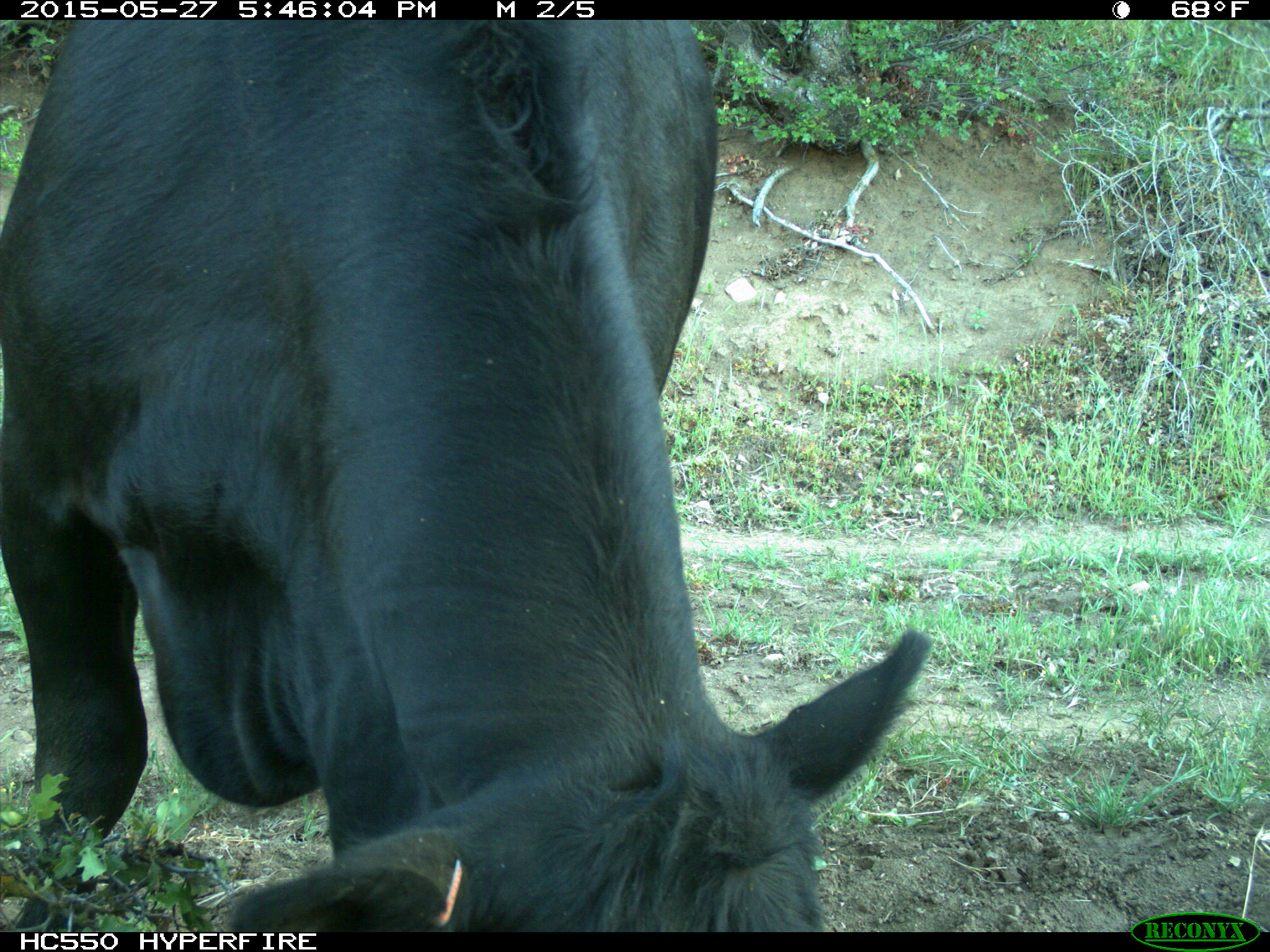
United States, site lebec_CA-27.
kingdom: Animalia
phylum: Chordata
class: Mammalia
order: Artiodactyla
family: Bovidae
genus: Bos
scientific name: Bos taurus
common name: domestic cow